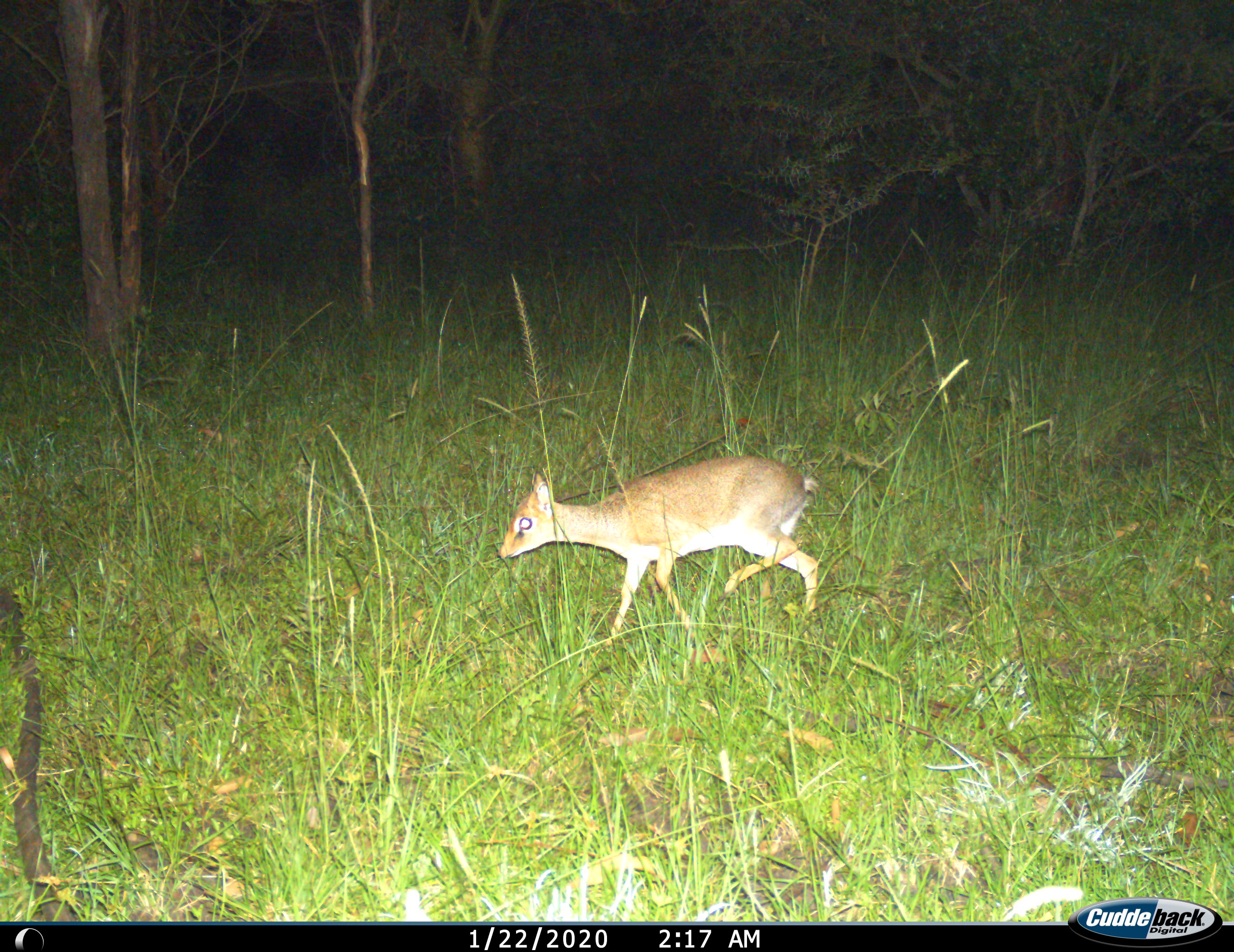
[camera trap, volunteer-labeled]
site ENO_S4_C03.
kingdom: Animalia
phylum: Chordata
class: Mammalia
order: Artiodactyla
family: Bovidae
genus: Madoqua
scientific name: Madoqua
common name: dik-dik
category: dikdik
Dikdik (dik-dik) (Madoqua), count 1. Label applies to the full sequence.